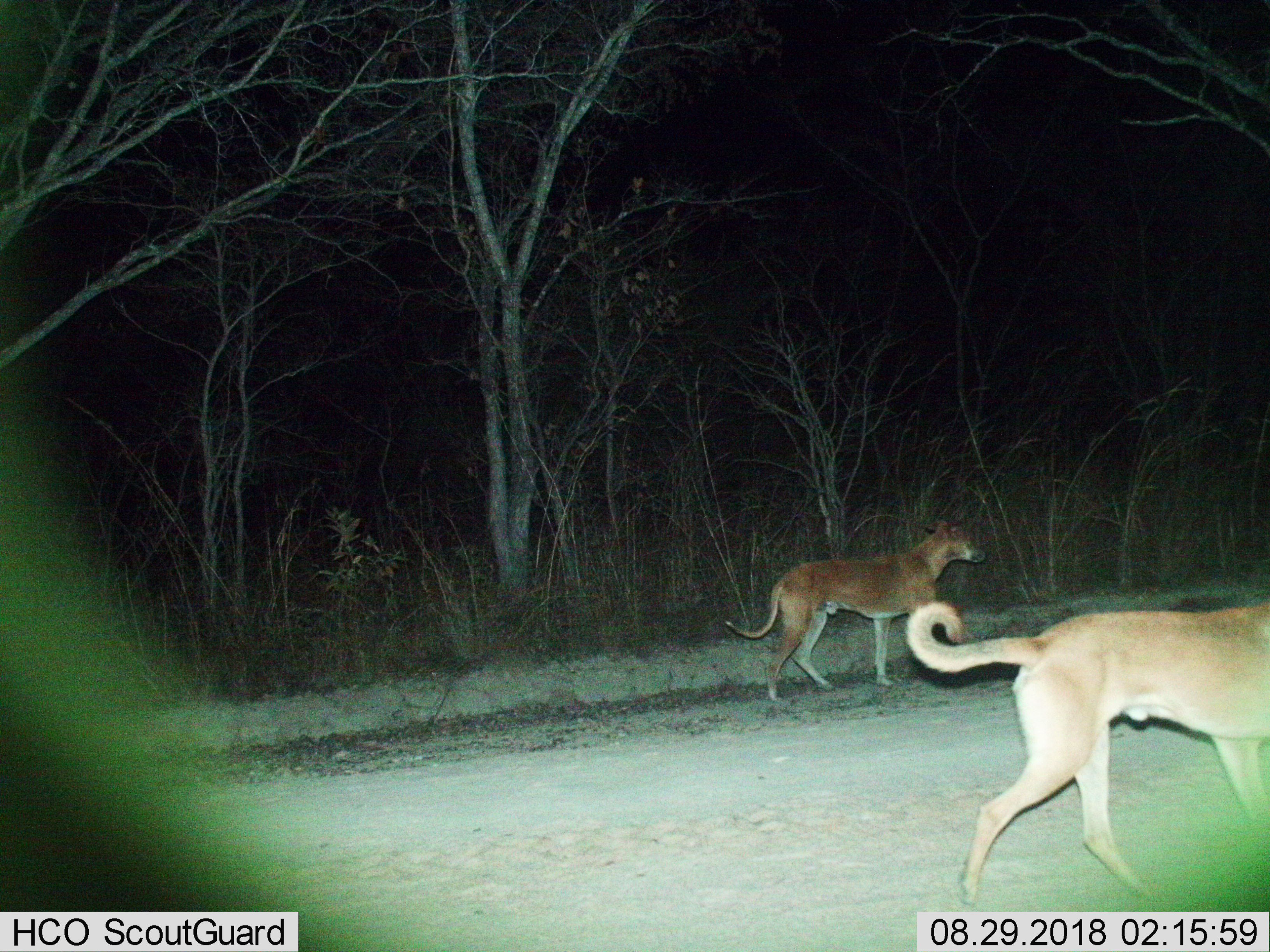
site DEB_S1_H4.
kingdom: Animalia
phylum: Chordata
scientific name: Vertebrata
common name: domestic animal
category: domesticanimal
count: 2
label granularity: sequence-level